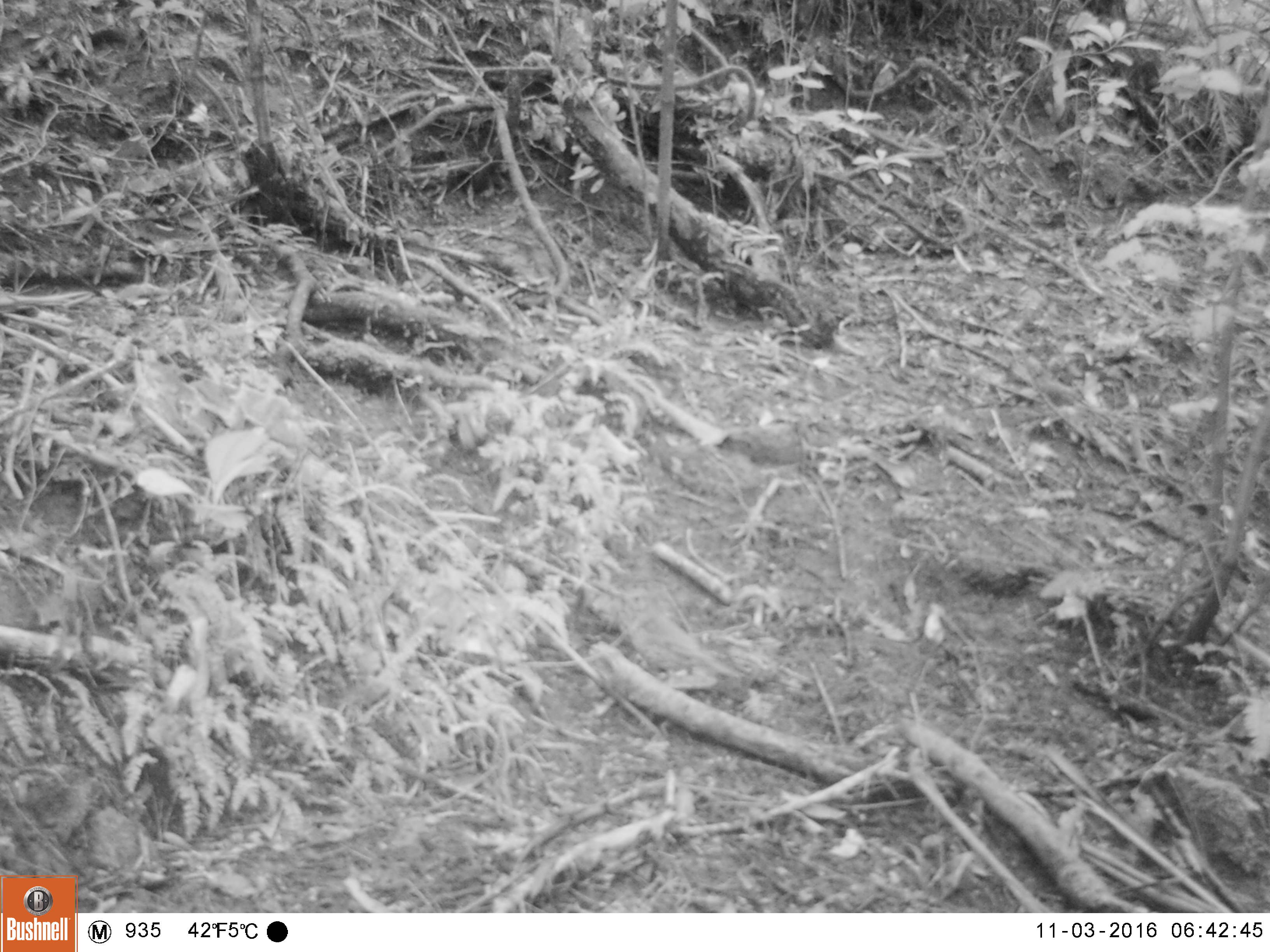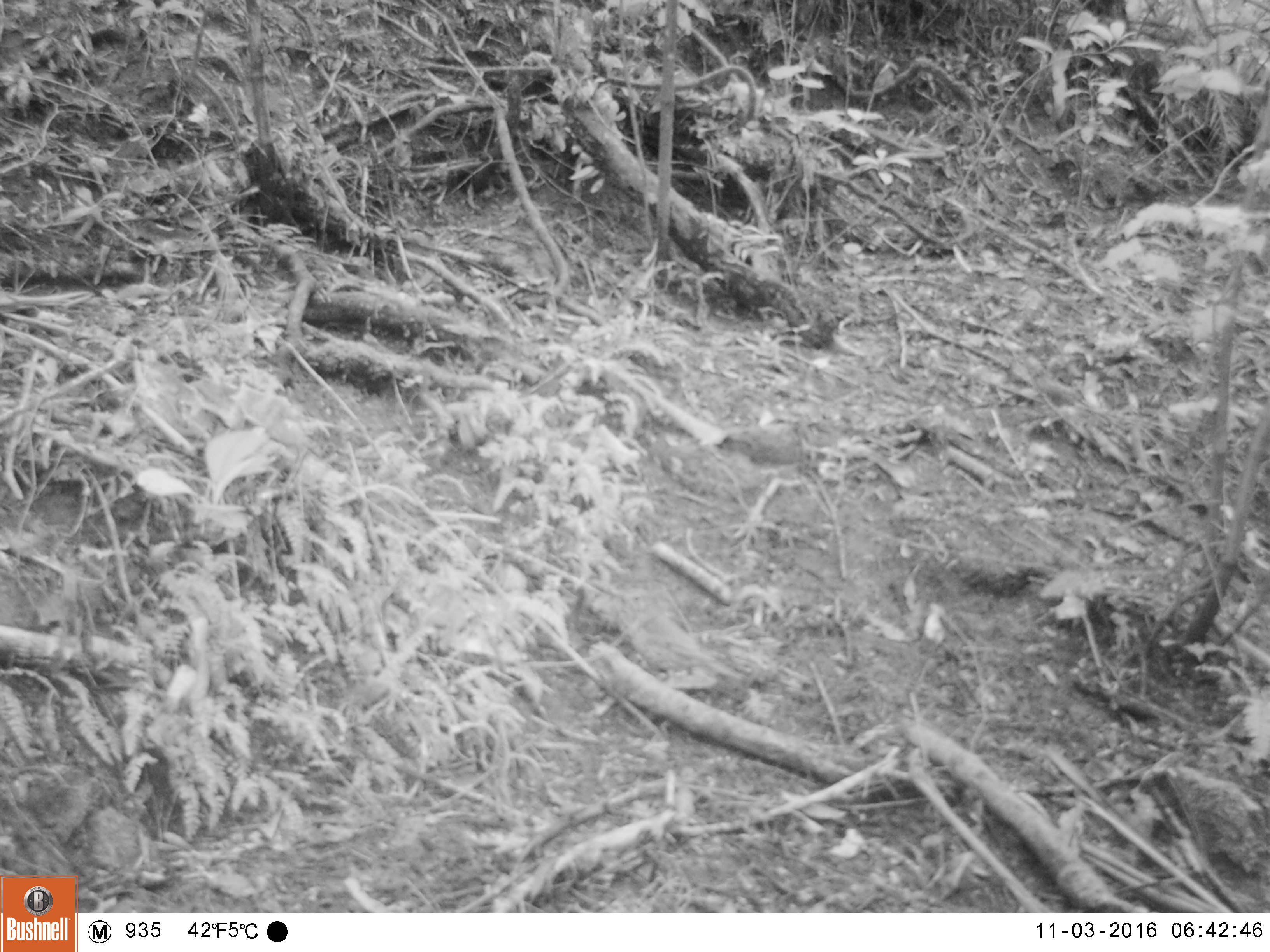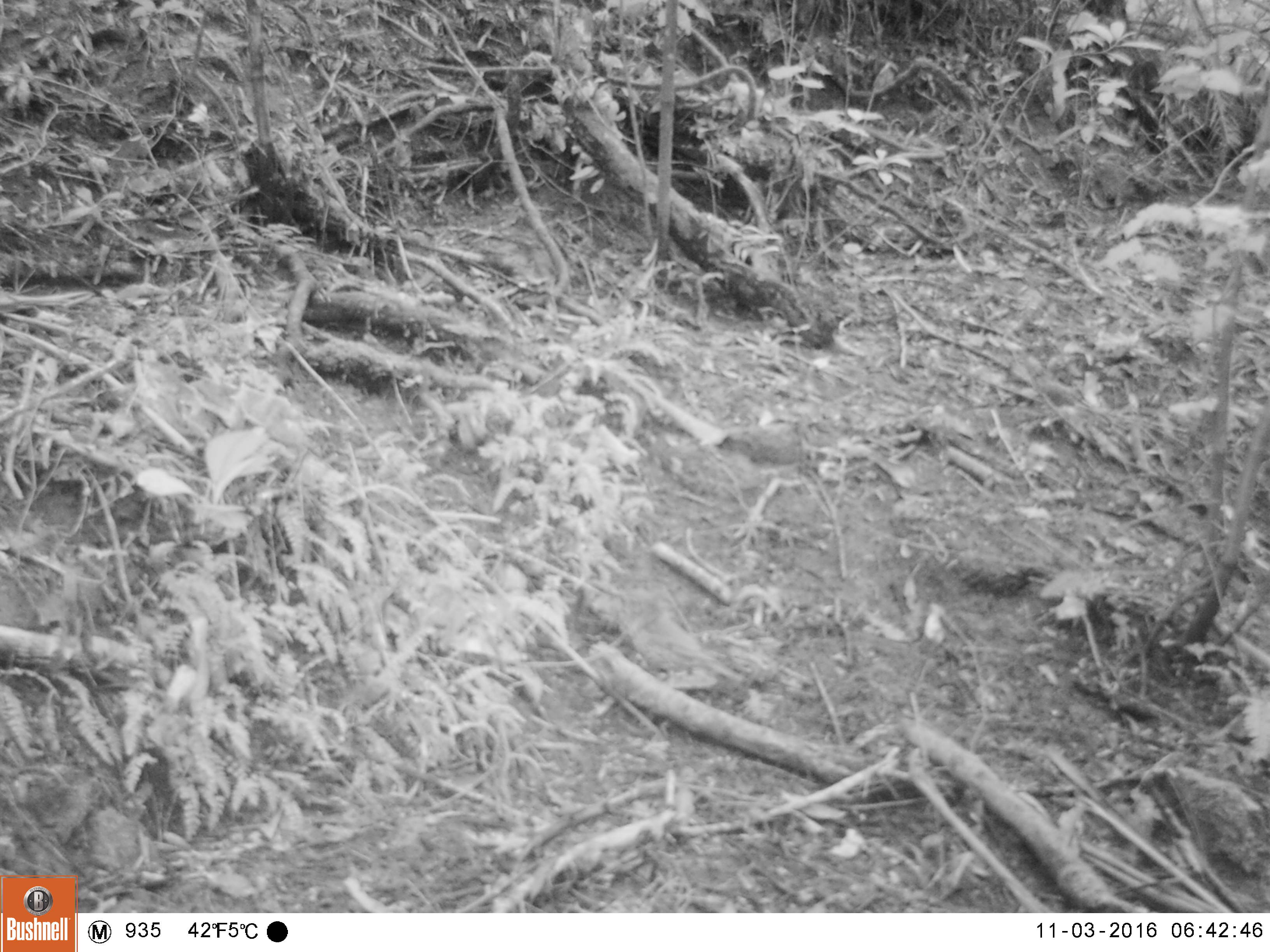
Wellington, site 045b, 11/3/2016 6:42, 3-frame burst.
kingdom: Animalia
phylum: Chordata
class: Aves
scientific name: Aves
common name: bird